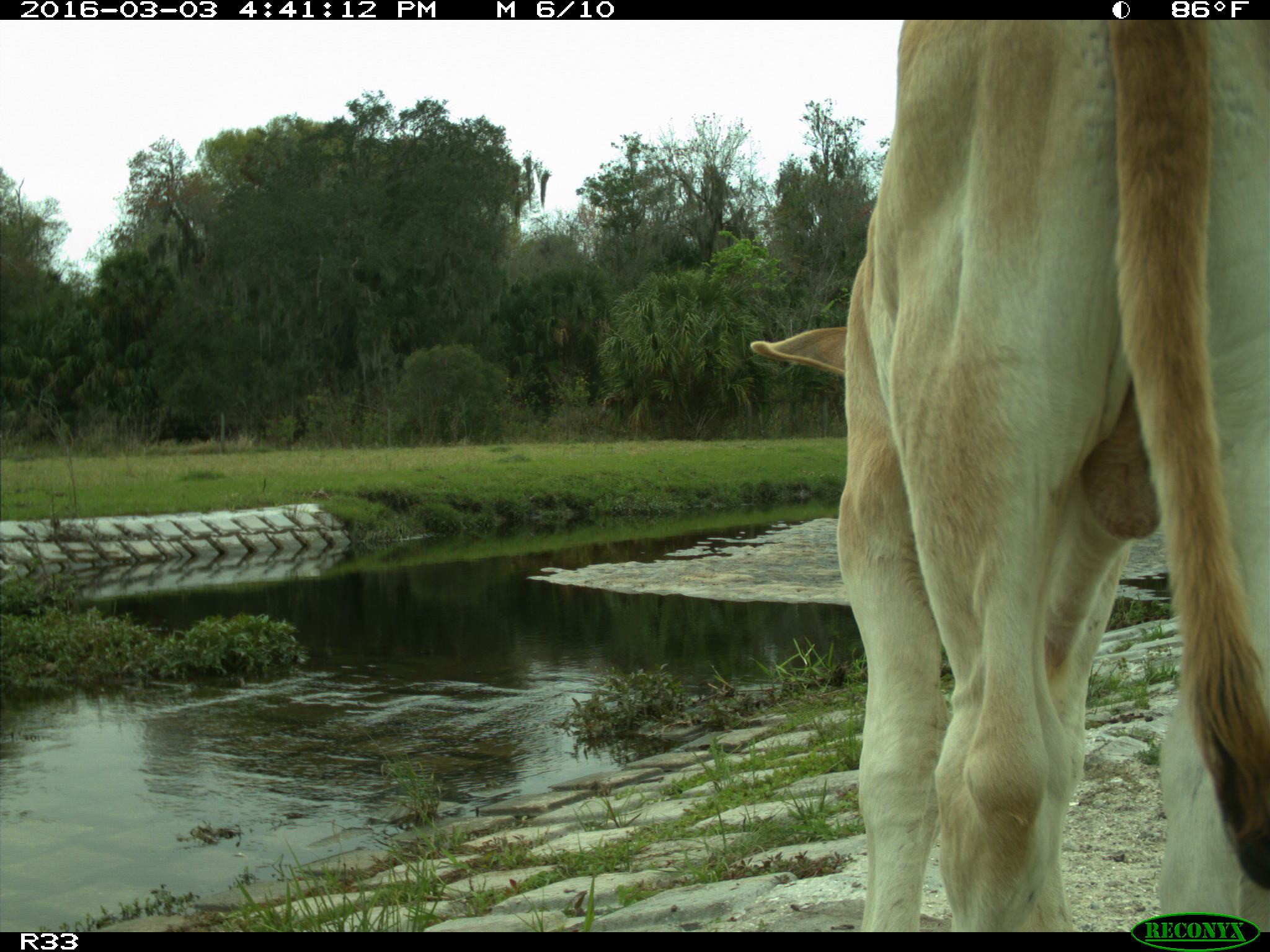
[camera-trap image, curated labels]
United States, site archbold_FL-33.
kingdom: Animalia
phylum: Chordata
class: Mammalia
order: Artiodactyla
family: Bovidae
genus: Bos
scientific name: Bos taurus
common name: domestic cow